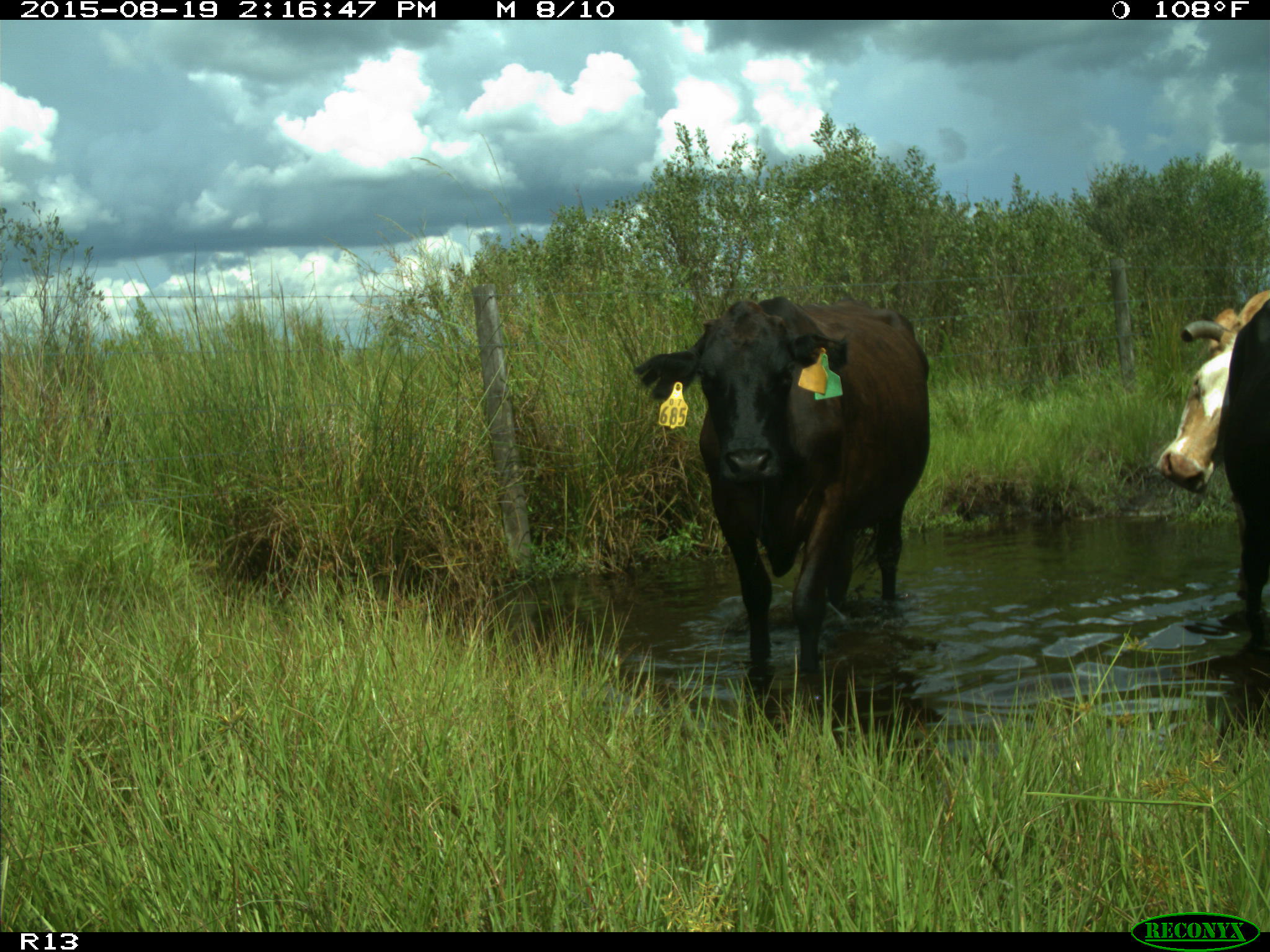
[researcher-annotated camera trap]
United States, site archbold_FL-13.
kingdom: Animalia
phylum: Chordata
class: Mammalia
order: Artiodactyla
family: Bovidae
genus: Bos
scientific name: Bos taurus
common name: domestic cow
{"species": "Bos taurus (domestic cow)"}